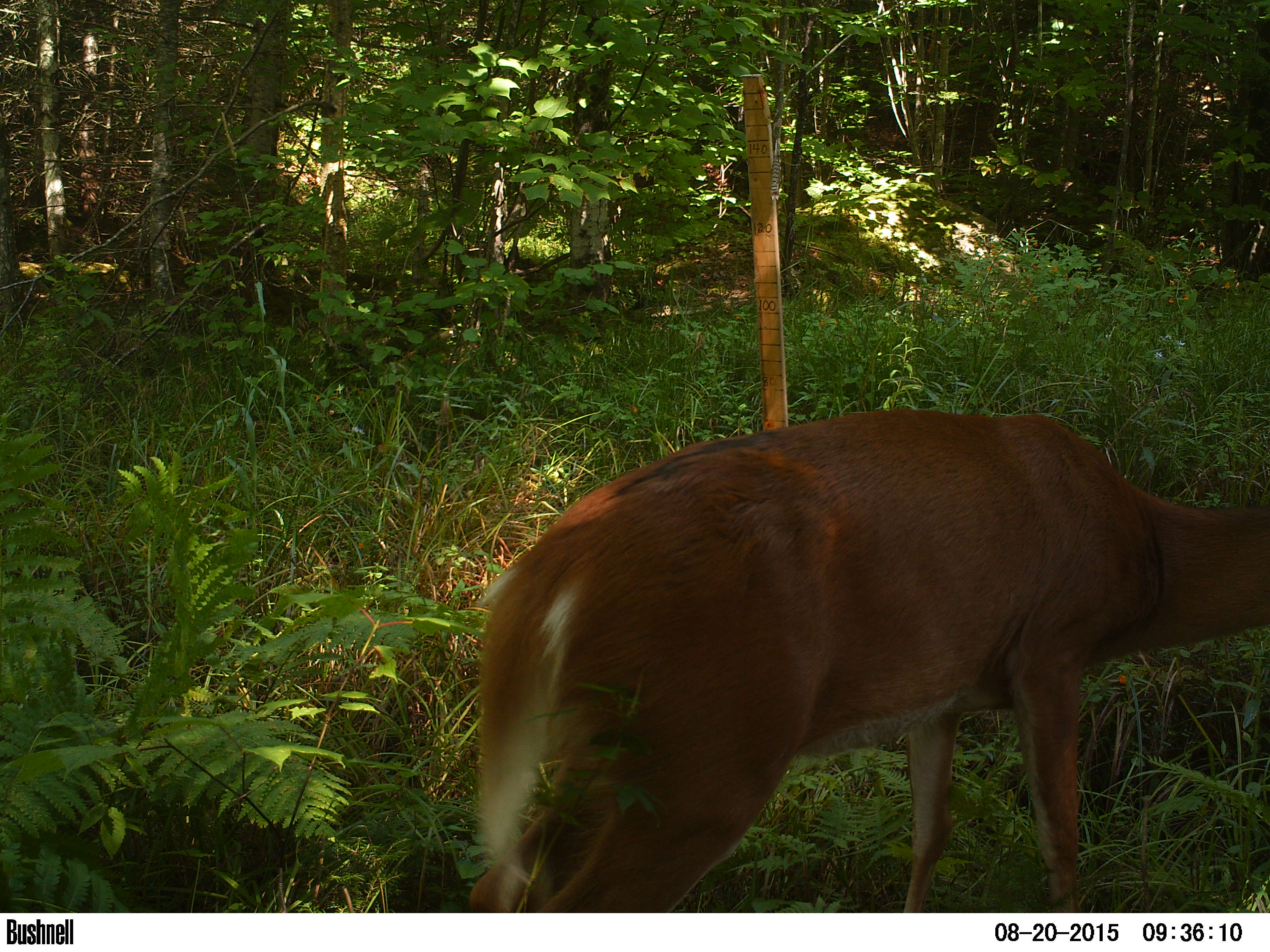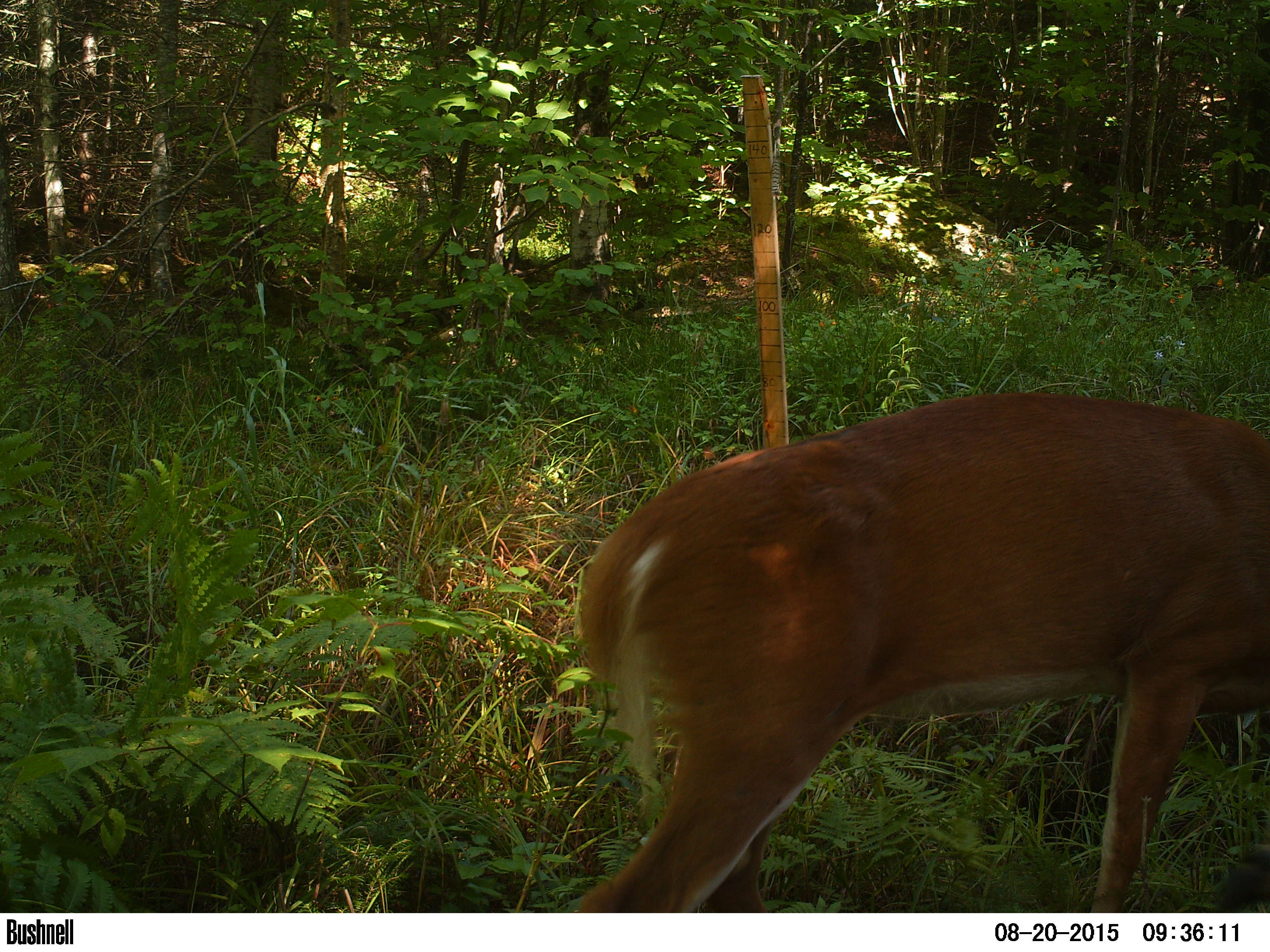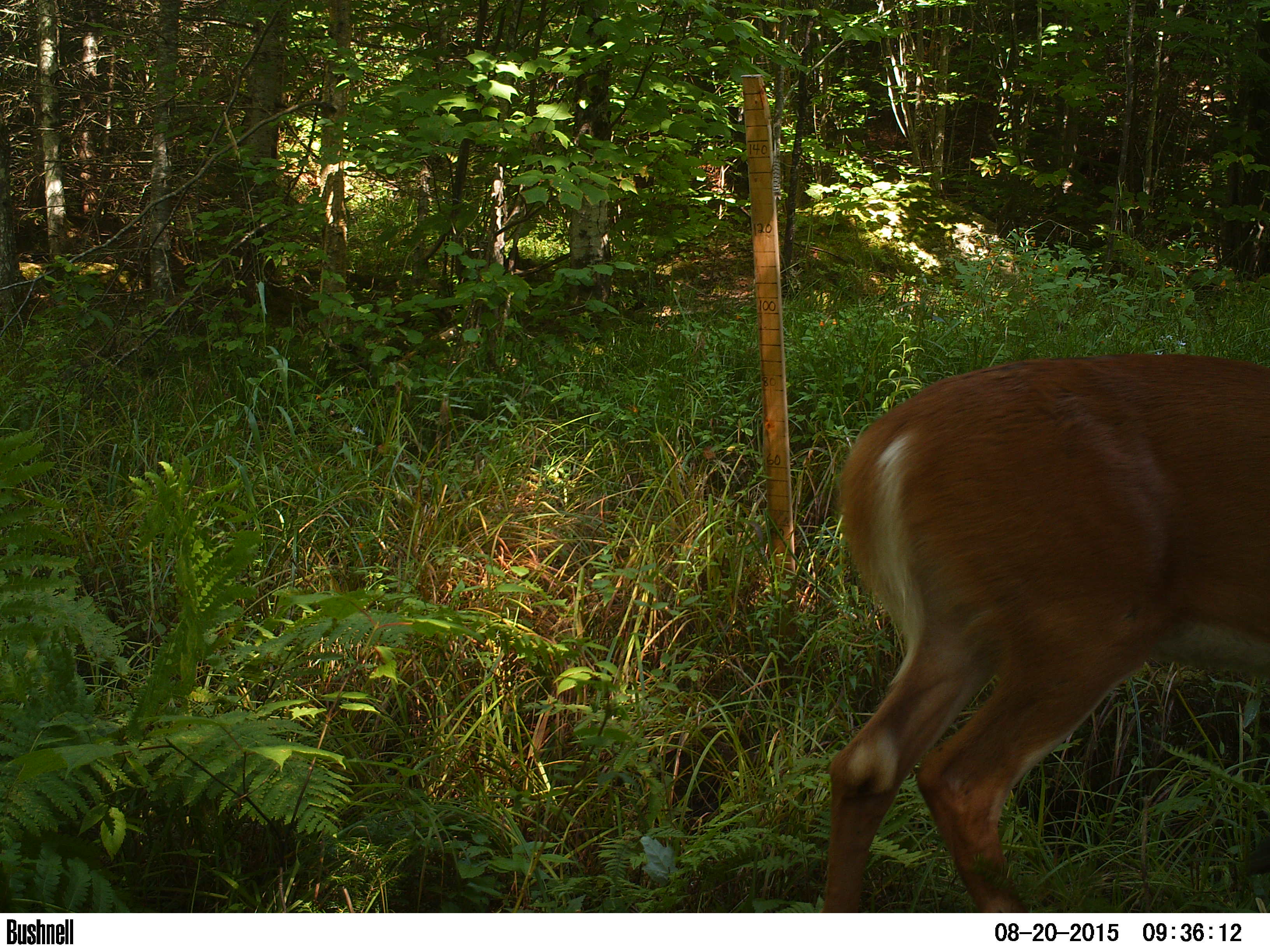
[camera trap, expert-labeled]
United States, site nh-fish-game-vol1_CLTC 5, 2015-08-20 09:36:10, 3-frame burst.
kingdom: Animalia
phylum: Chordata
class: Mammalia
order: Artiodactyla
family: Cervidae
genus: Odocoileus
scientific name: Odocoileus virginianus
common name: white-tailed deer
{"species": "white-tailed deer (Odocoileus virginianus)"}